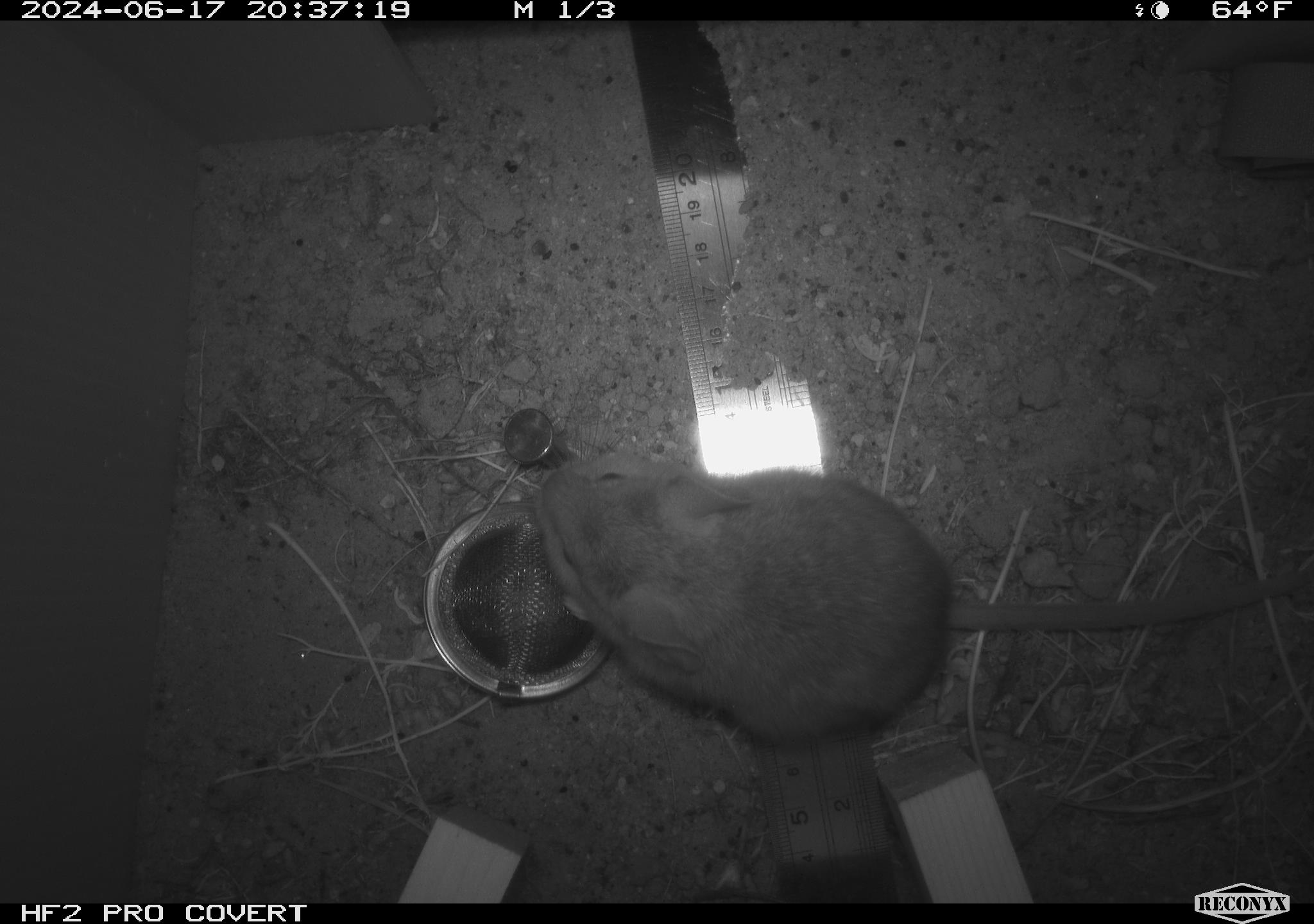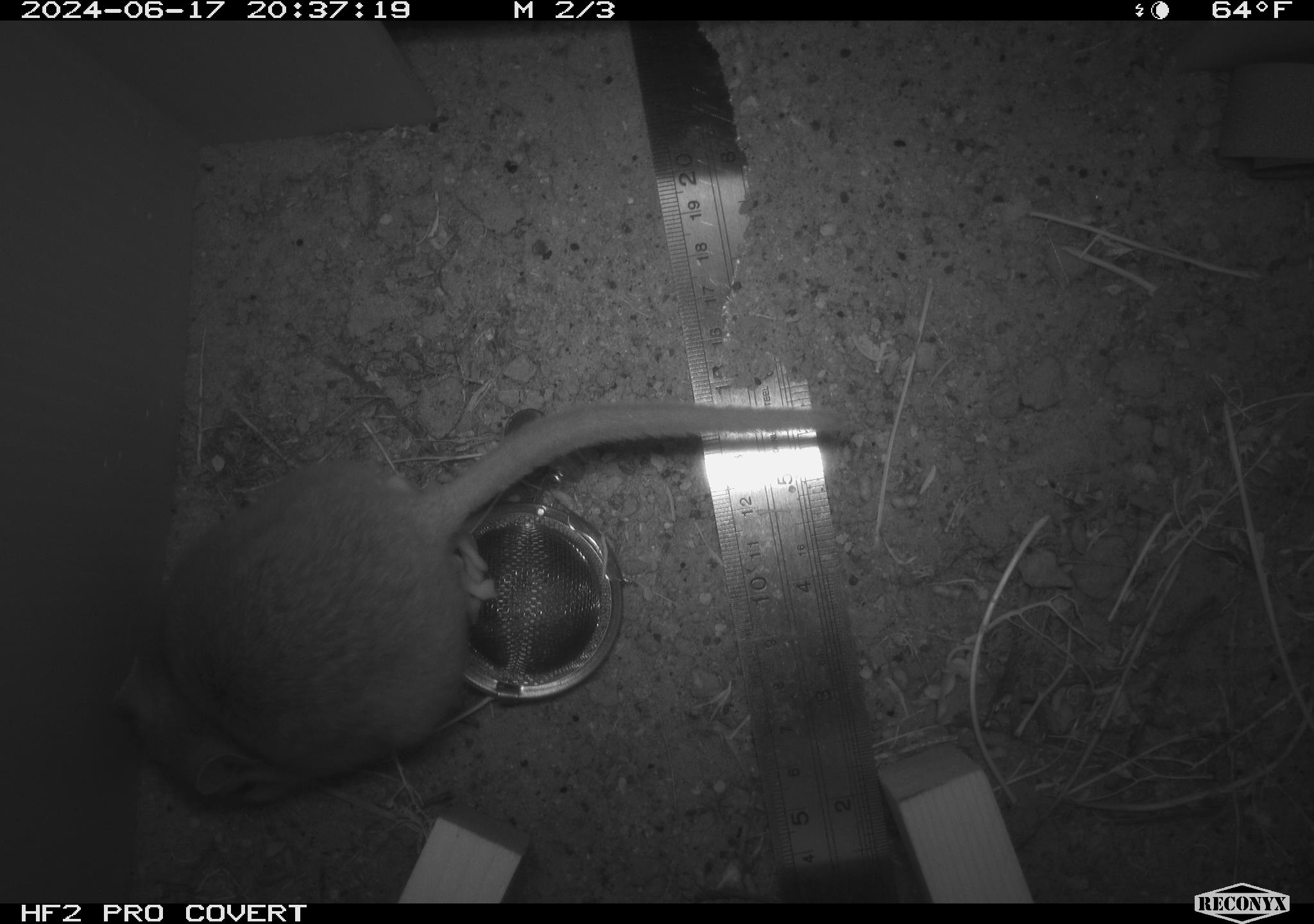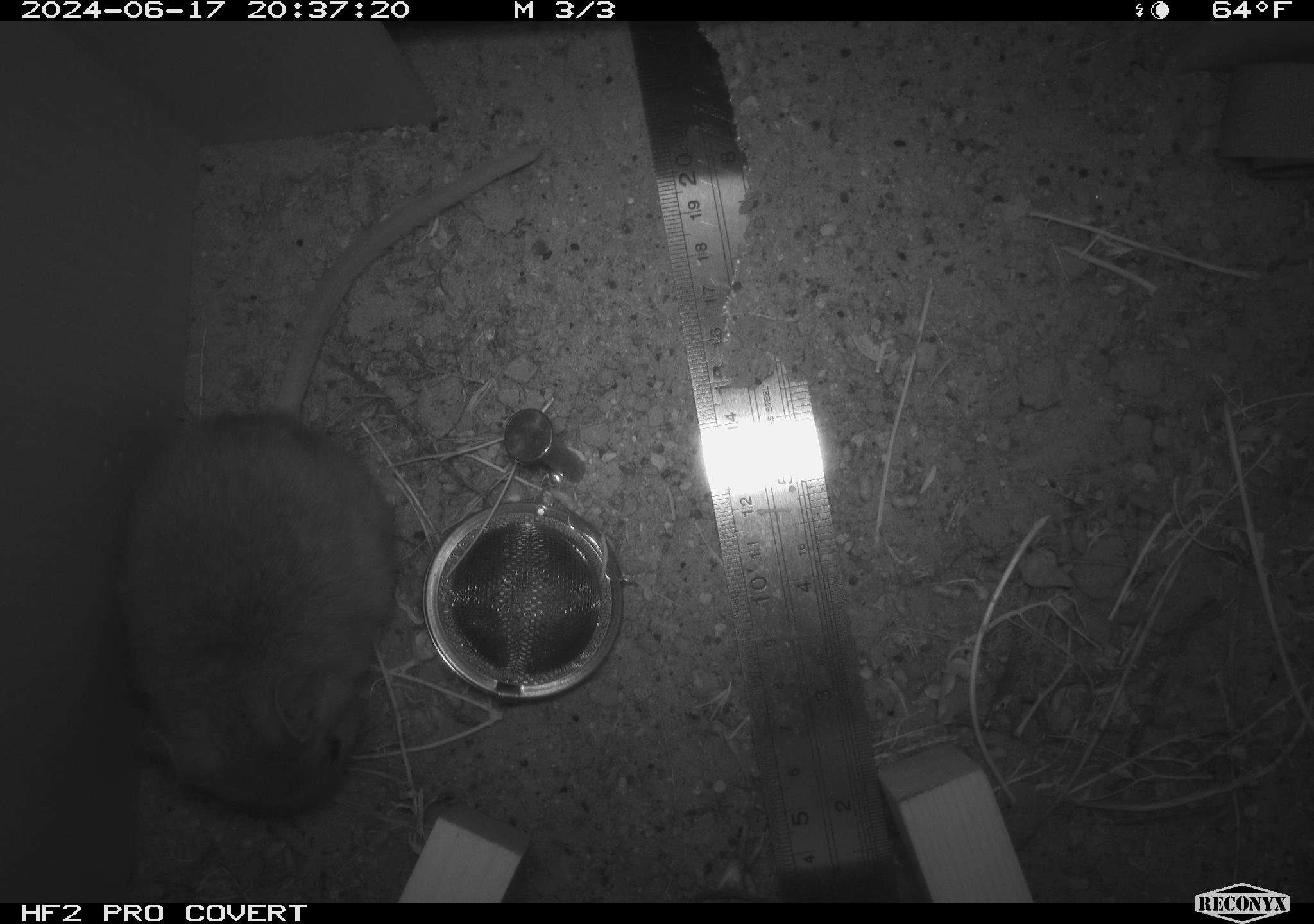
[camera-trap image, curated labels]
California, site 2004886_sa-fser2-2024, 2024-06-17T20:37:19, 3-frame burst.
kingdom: Animalia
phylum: Chordata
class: Mammalia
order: Rodentia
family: Cricetidae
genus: Neotoma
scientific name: Neotoma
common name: pack rat or woodrat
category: neotoma species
Neotoma species (pack rat or woodrat) (Neotoma).